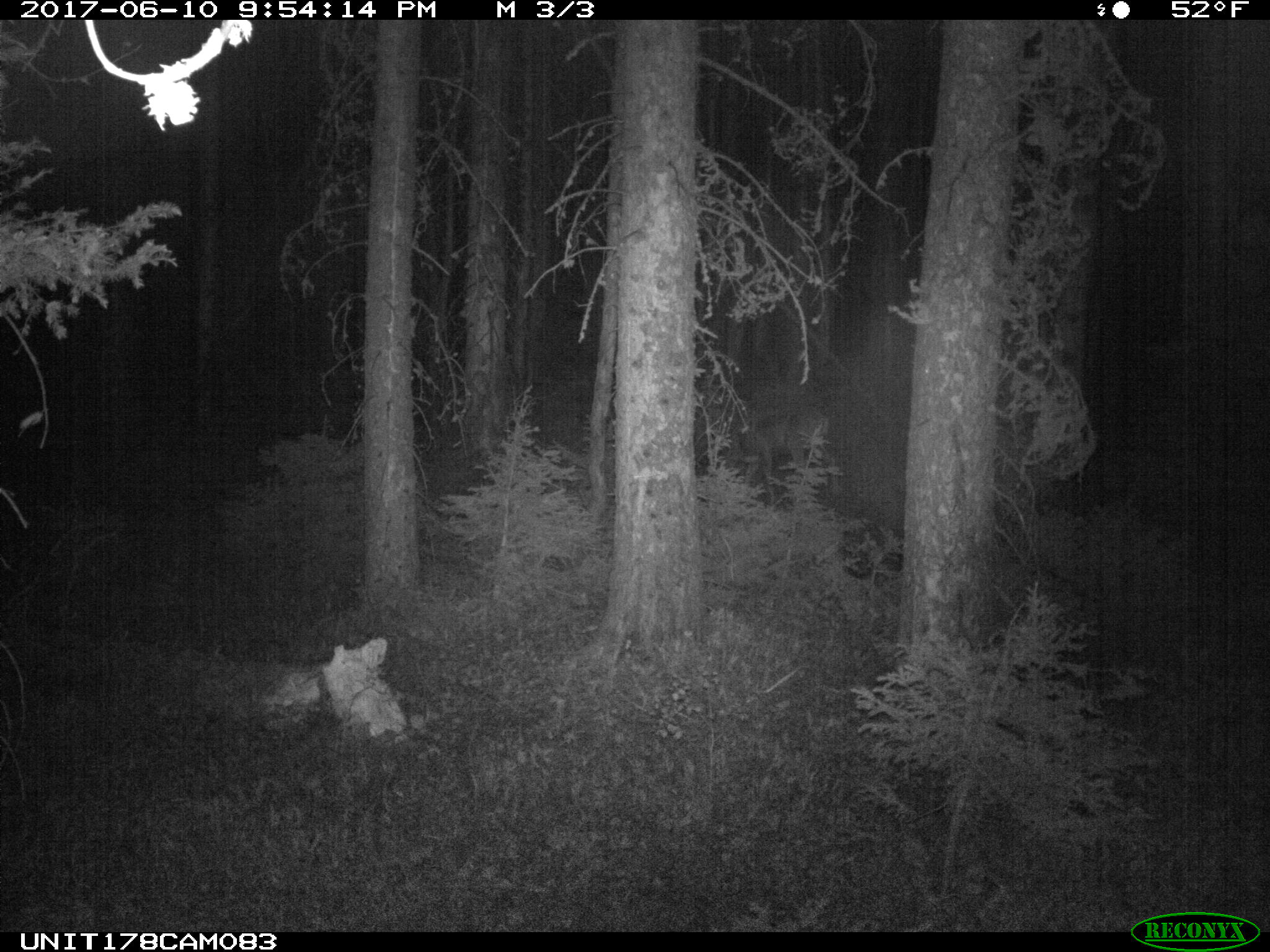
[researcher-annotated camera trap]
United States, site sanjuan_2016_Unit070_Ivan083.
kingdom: Animalia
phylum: Chordata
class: Mammalia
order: Artiodactyla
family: Cervidae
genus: Odocoileus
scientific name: Odocoileus hemionus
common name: mule deer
Odocoileus hemionus (mule deer).